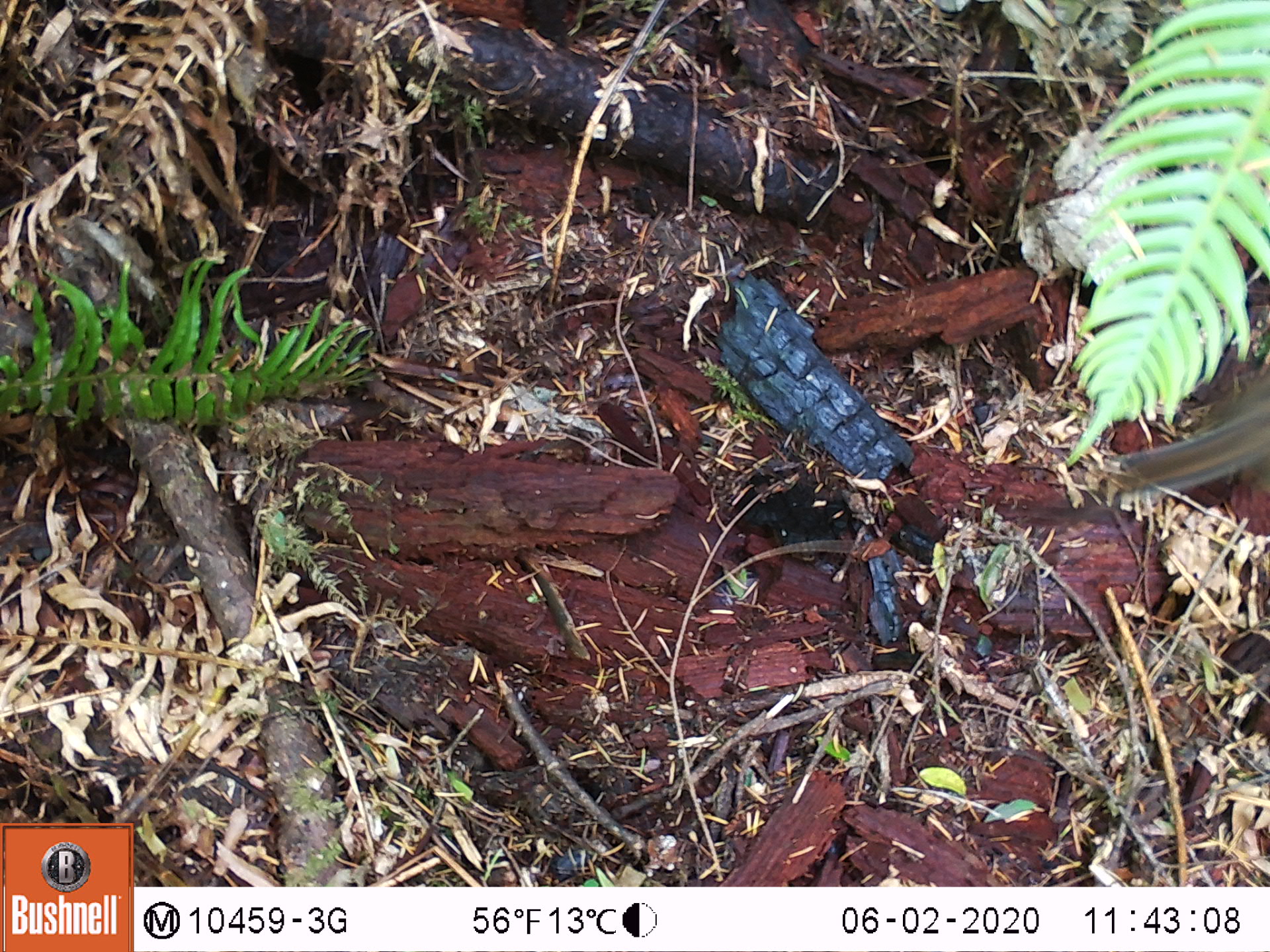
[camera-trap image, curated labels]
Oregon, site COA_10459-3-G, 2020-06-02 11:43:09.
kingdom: Animalia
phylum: Chordata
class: Mammalia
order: Rodentia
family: Sciuridae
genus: Neotamias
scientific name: Neotamias townsendii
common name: townsend's chipmunk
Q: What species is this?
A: Townsend's chipmunk (Neotamias townsendii).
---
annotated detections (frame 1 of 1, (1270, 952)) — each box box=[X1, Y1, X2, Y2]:
townsend's chipmunk: box=[1112, 369, 1262, 501]